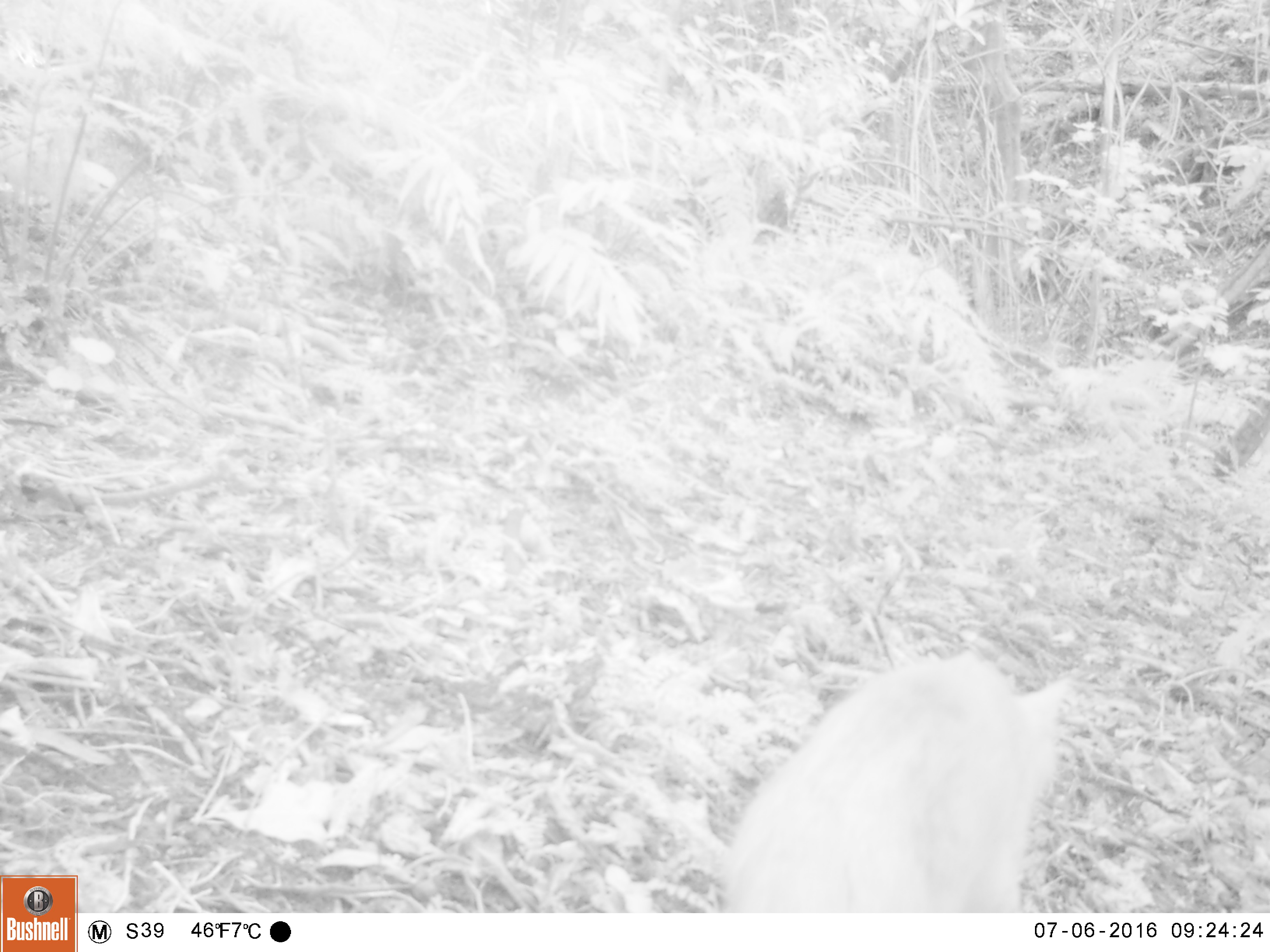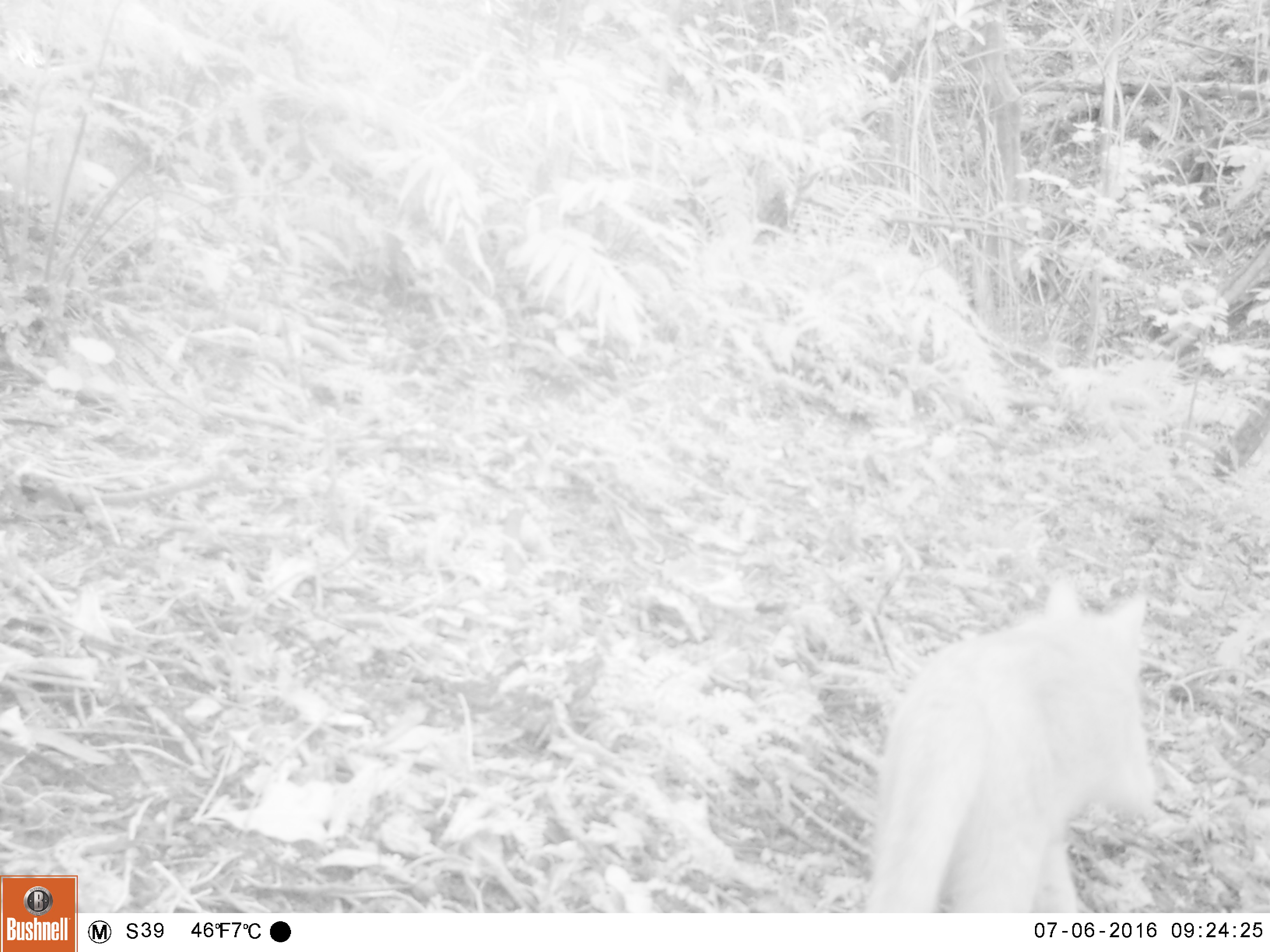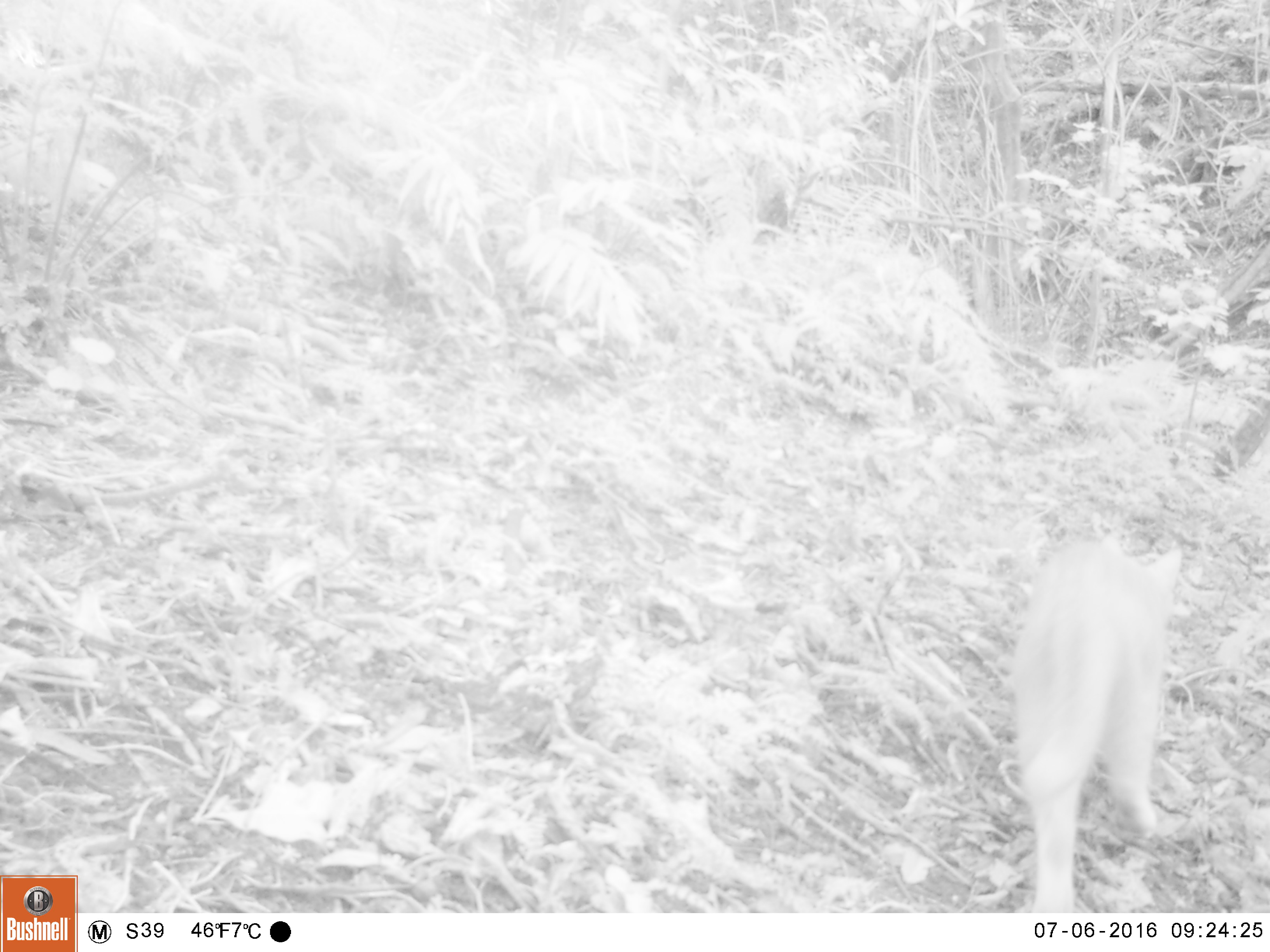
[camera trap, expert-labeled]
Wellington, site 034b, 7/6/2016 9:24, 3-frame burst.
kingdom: Animalia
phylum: Chordata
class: Mammalia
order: Carnivora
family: Felidae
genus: Felis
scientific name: Felis catus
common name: cat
Cat (Felis catus).